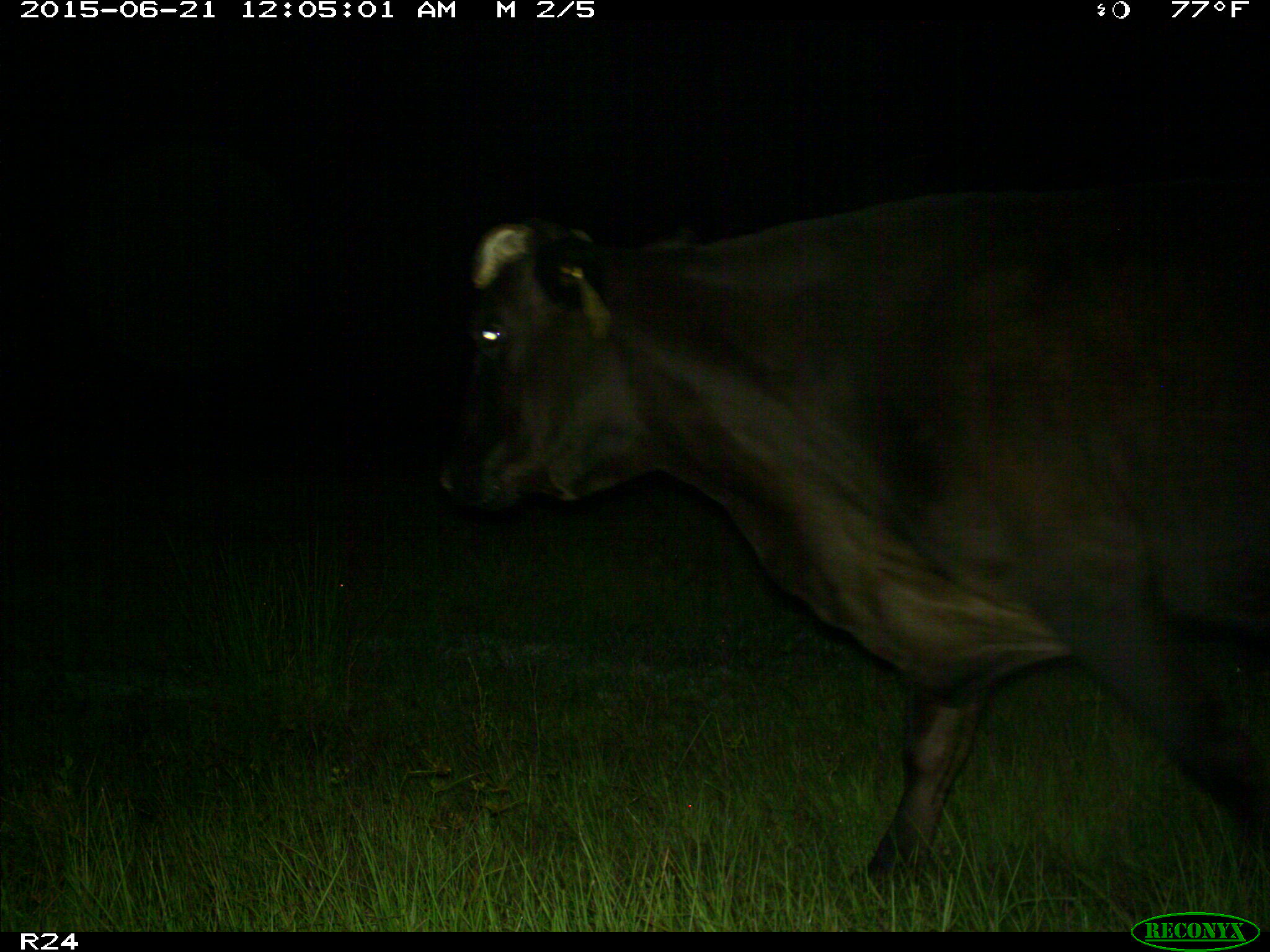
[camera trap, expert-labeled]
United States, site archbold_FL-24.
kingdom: Animalia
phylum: Chordata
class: Mammalia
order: Artiodactyla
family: Bovidae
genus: Bos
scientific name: Bos taurus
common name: domestic cow